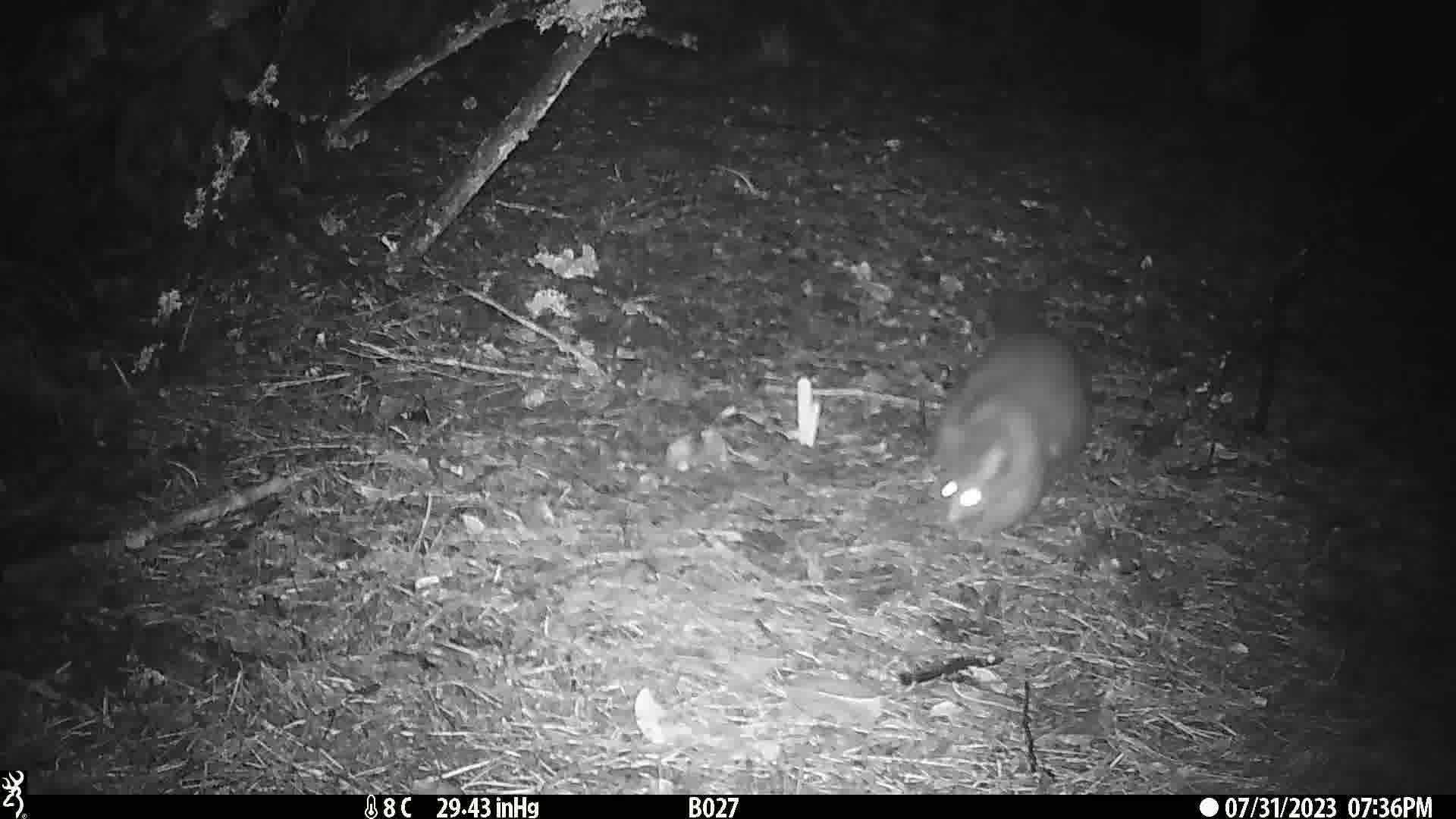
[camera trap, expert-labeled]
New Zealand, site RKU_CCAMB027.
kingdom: Animalia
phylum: Chordata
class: Mammalia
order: Diprotodontia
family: Phalangeridae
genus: Trichosurus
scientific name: Trichosurus vulpecula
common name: common brushtail possum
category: possum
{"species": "possum (common brushtail possum) (Trichosurus vulpecula)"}